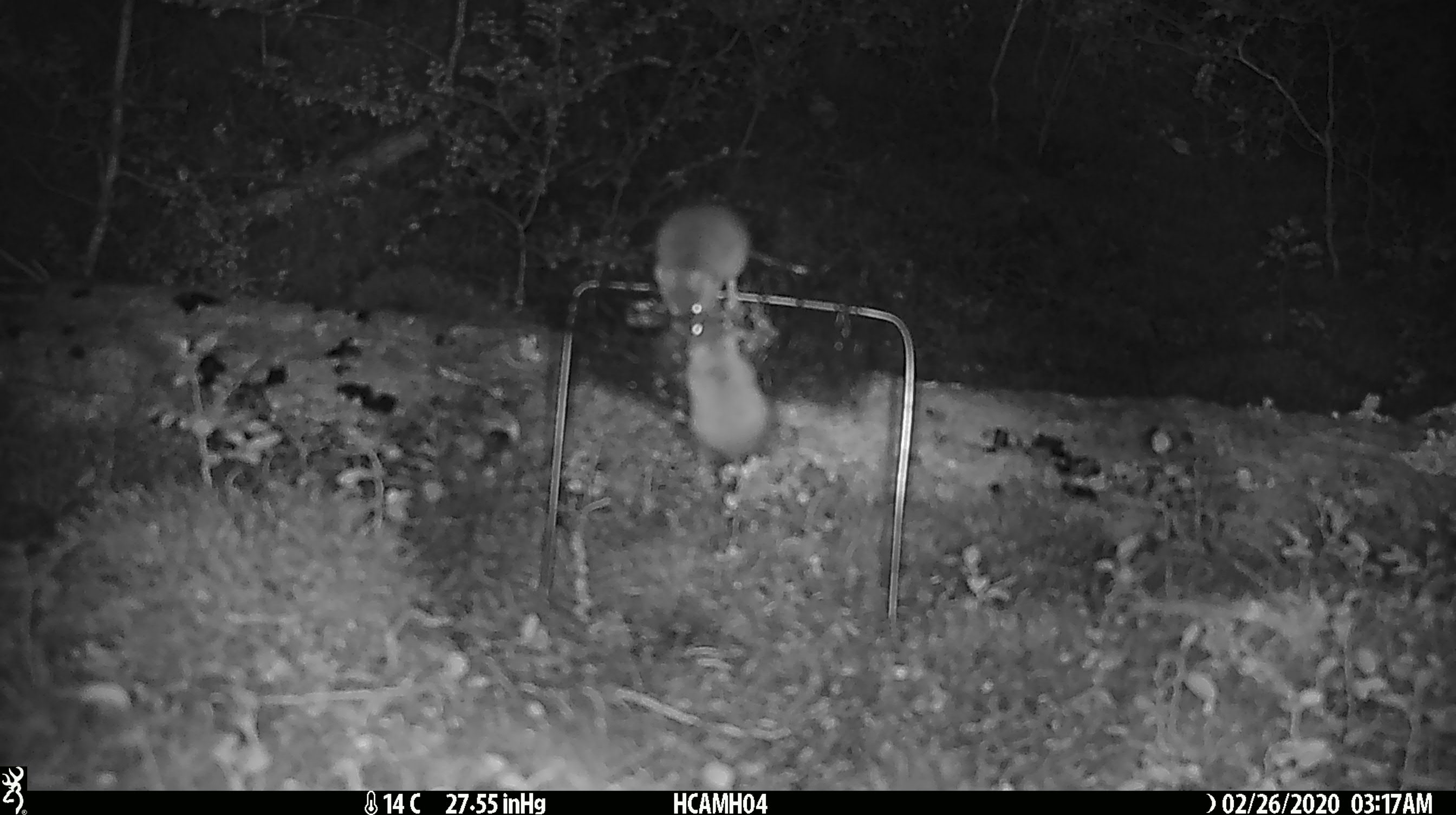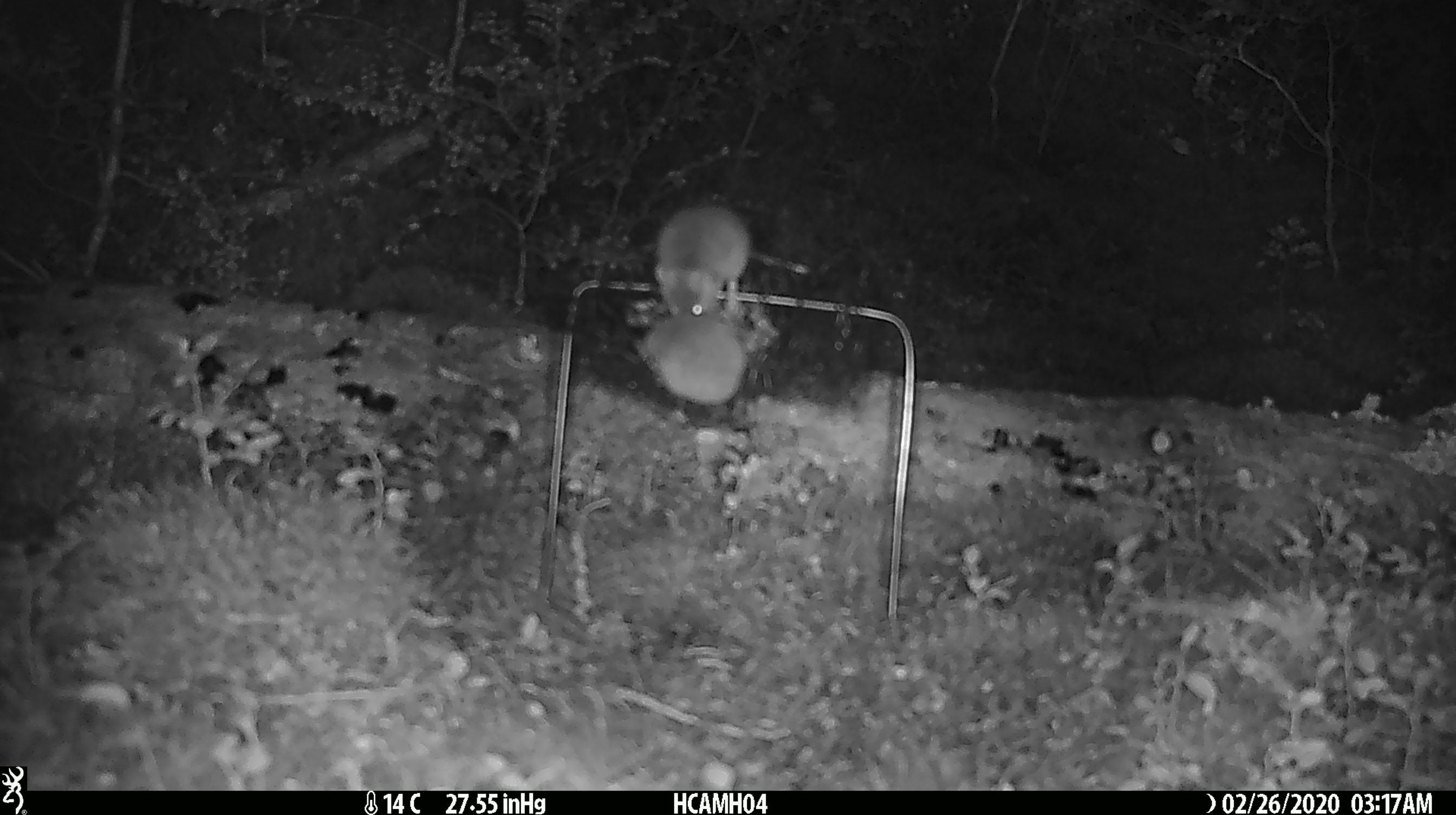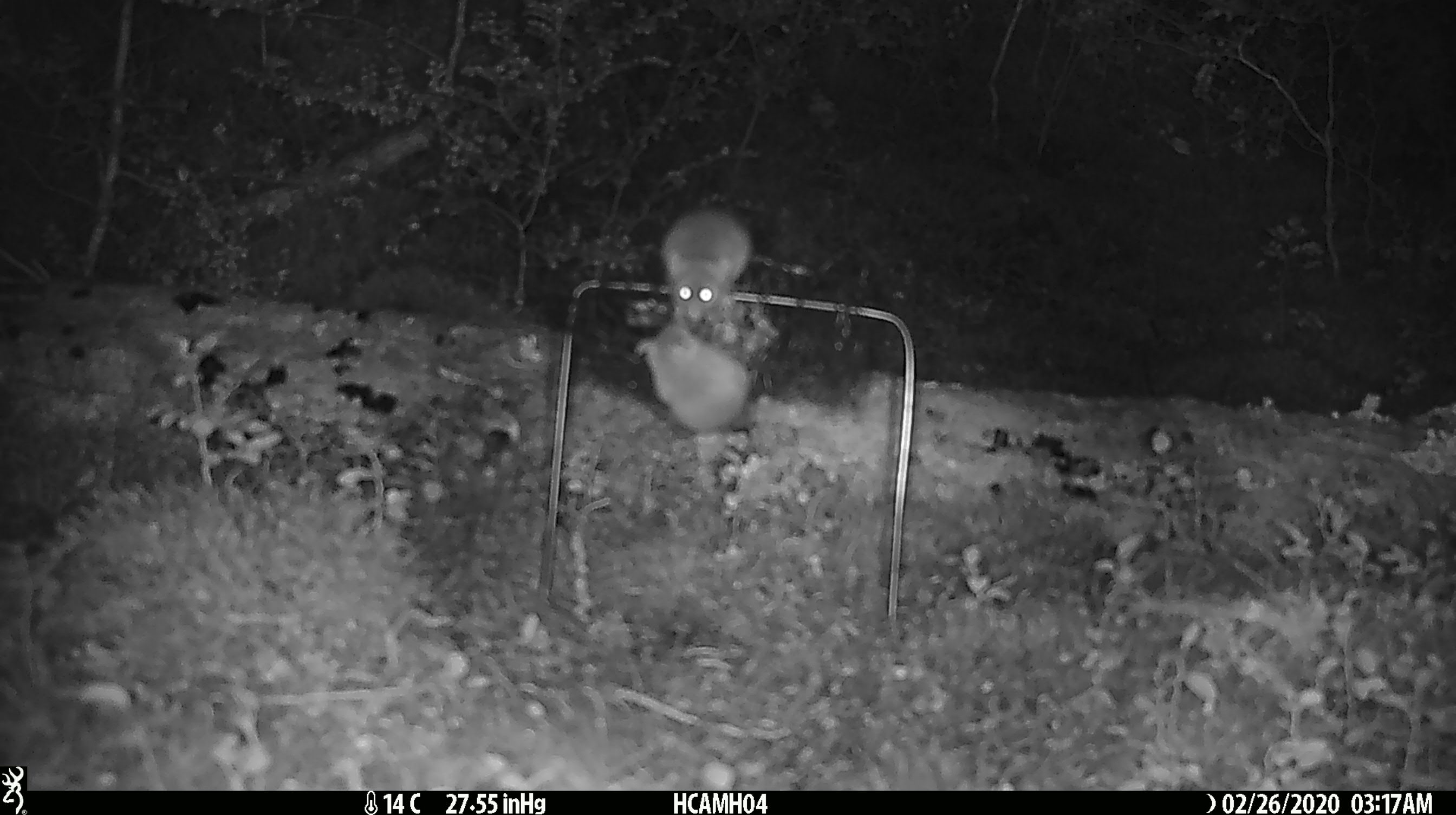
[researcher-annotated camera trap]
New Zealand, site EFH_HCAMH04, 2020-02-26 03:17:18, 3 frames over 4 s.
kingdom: Animalia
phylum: Chordata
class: Mammalia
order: Rodentia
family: Muridae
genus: Mus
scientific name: Mus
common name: mouse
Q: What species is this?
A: Mouse (Mus).